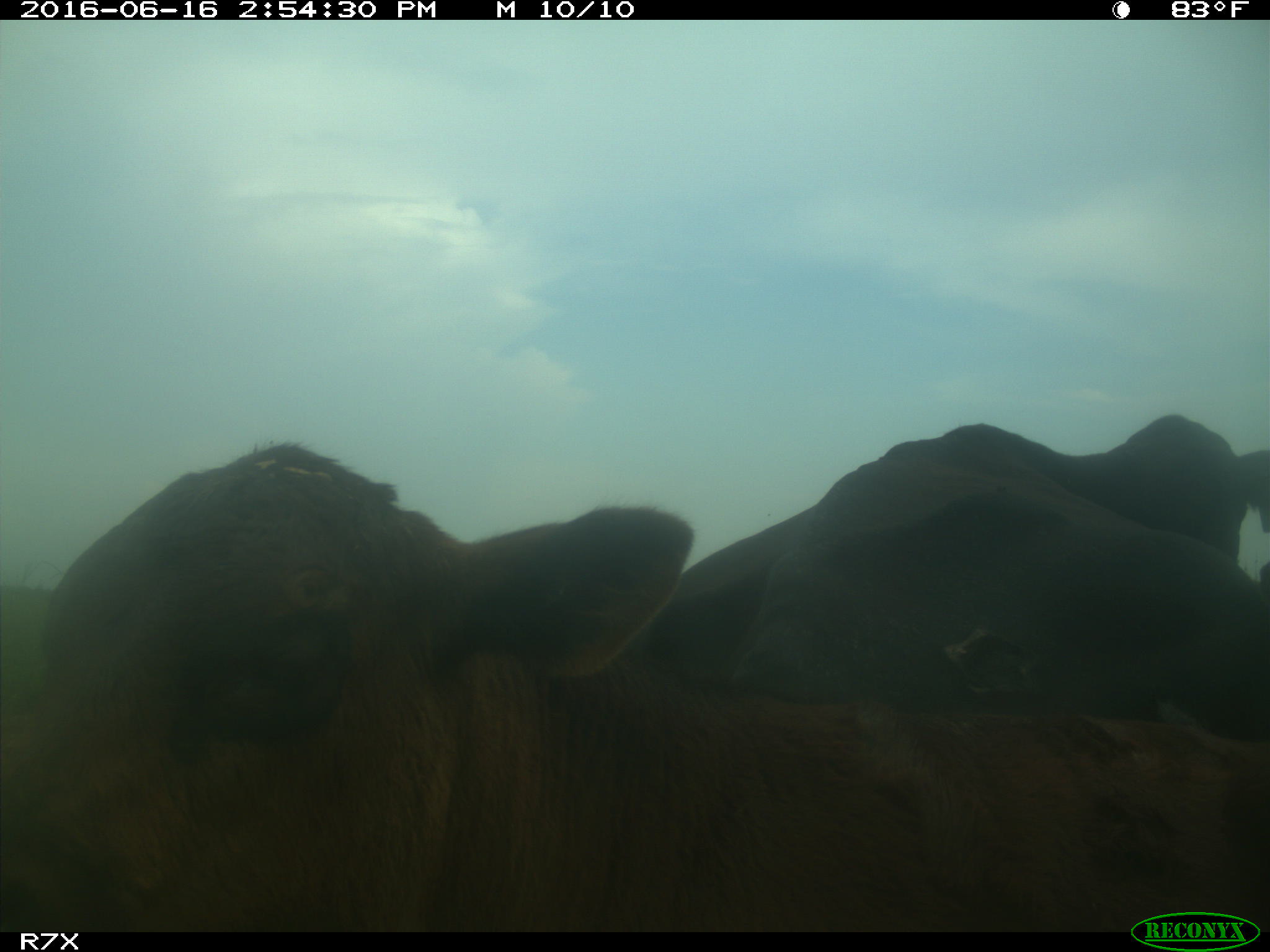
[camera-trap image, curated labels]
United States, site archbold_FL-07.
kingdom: Animalia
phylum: Chordata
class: Mammalia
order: Artiodactyla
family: Bovidae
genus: Bos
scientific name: Bos taurus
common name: domestic cow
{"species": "Bos taurus (domestic cow)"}